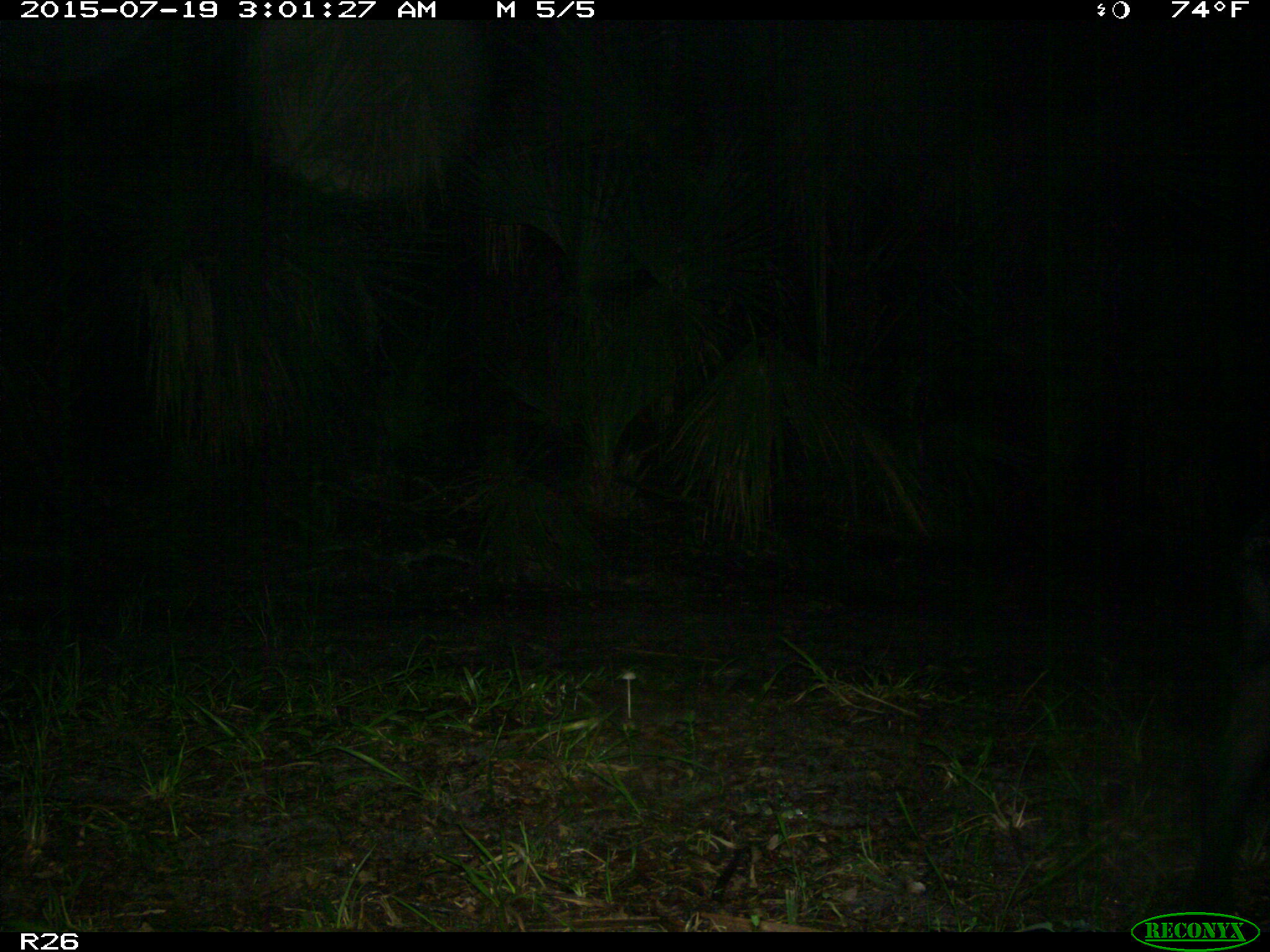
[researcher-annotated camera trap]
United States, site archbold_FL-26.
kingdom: Animalia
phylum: Chordata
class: Mammalia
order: Artiodactyla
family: Suidae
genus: Sus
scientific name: Sus scrofa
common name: wild boar